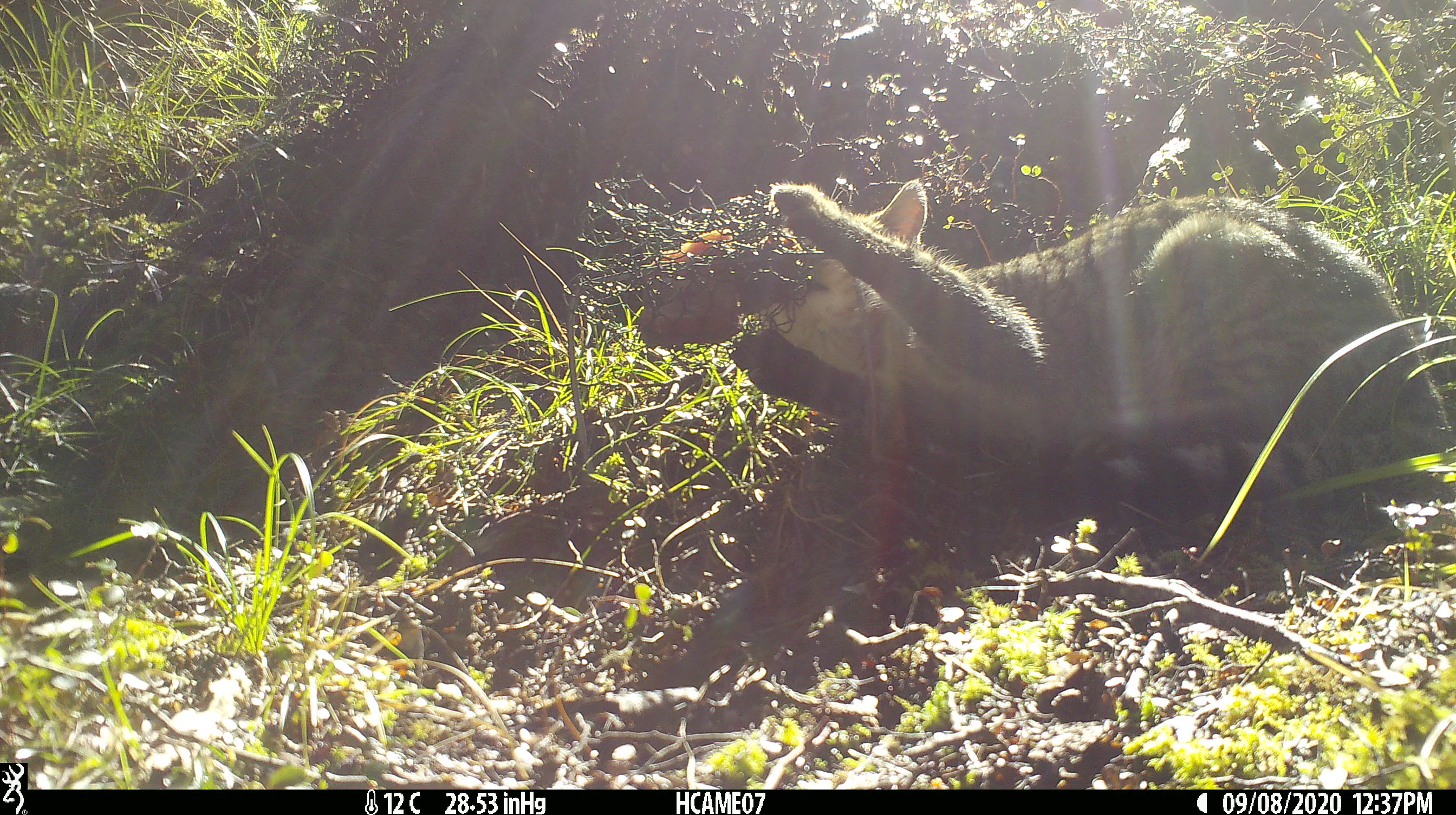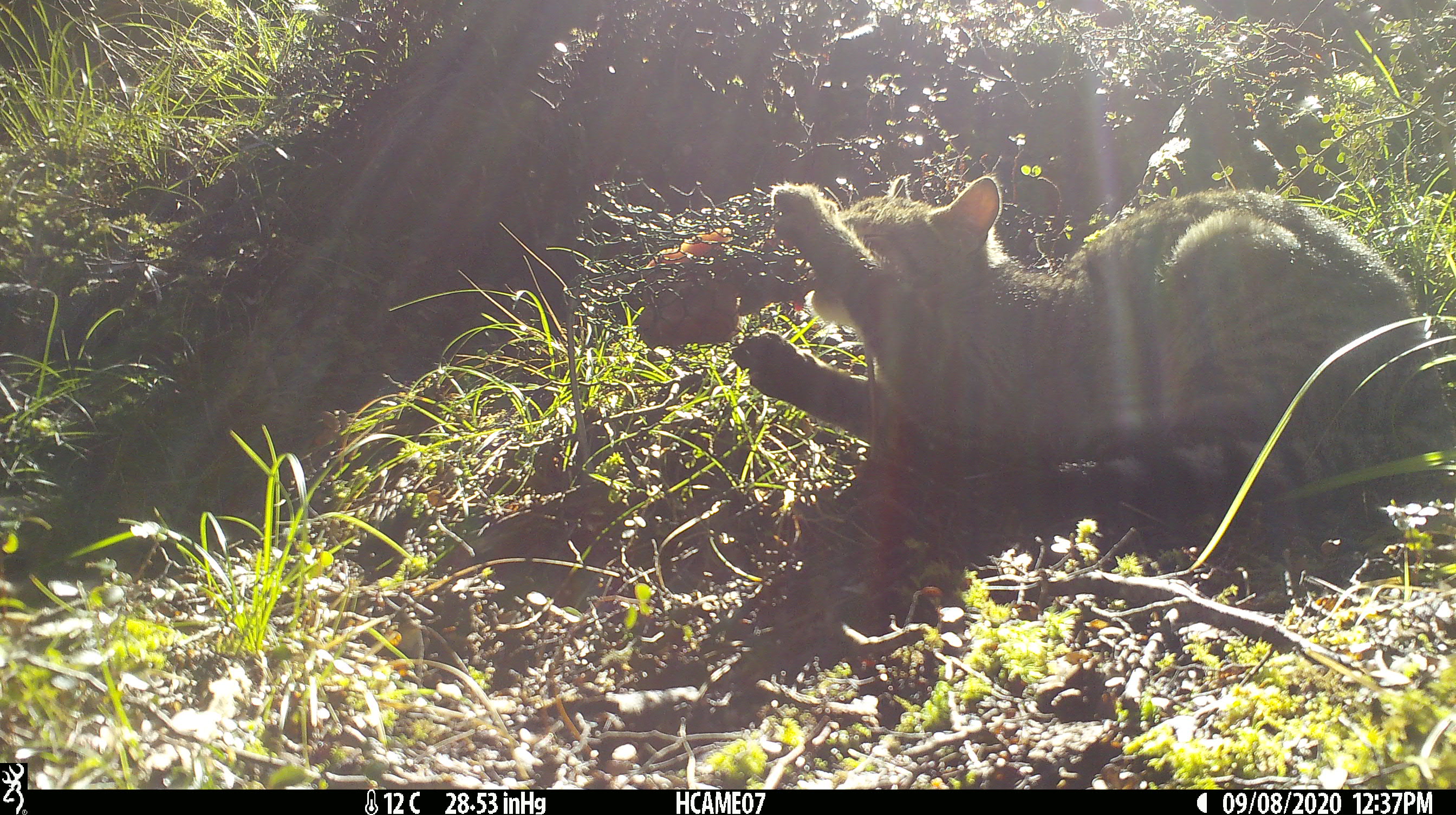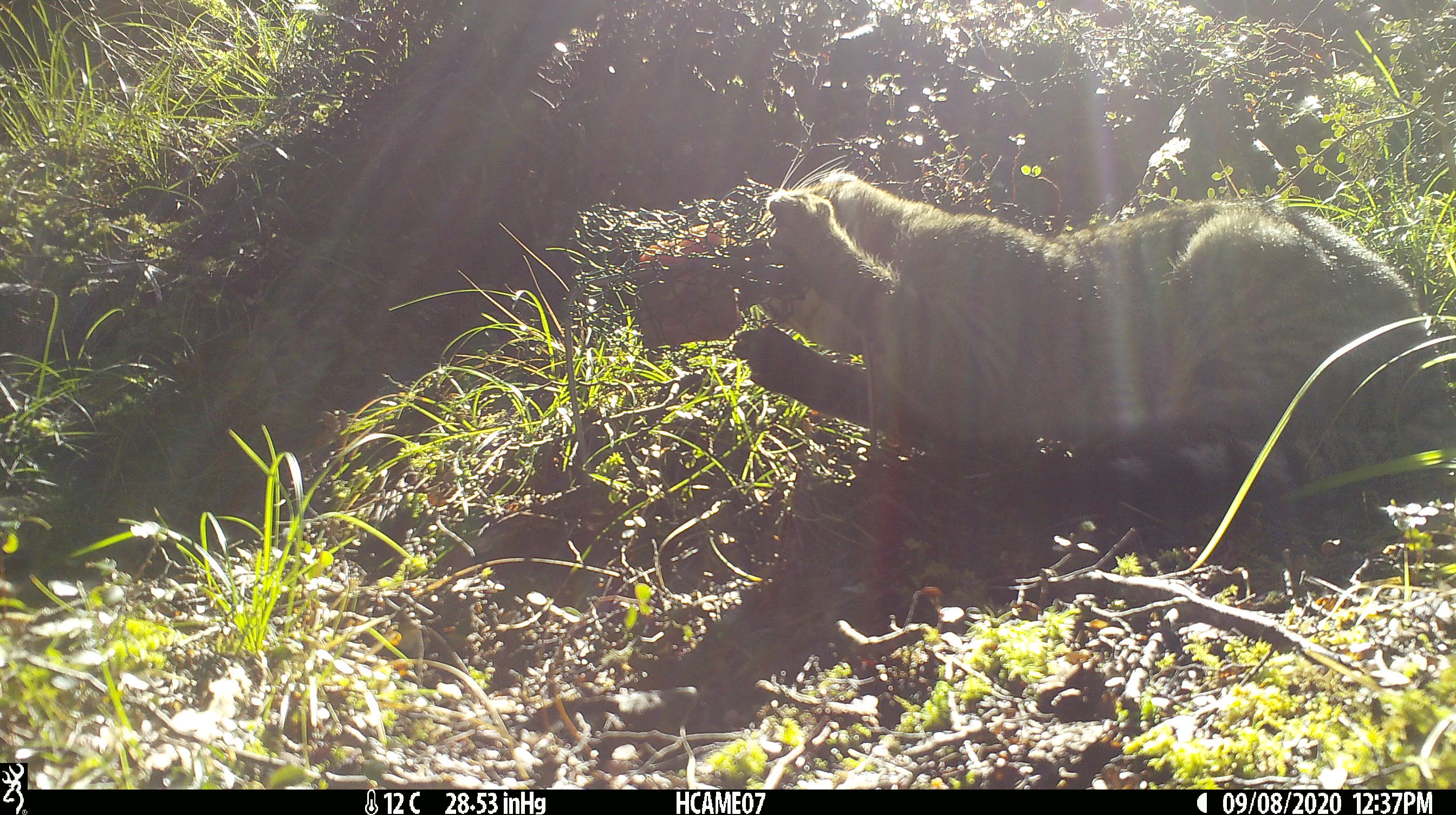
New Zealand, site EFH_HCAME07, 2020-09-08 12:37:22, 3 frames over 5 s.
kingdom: Animalia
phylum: Chordata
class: Mammalia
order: Carnivora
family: Felidae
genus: Felis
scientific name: Felis catus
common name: domestic cat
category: cat